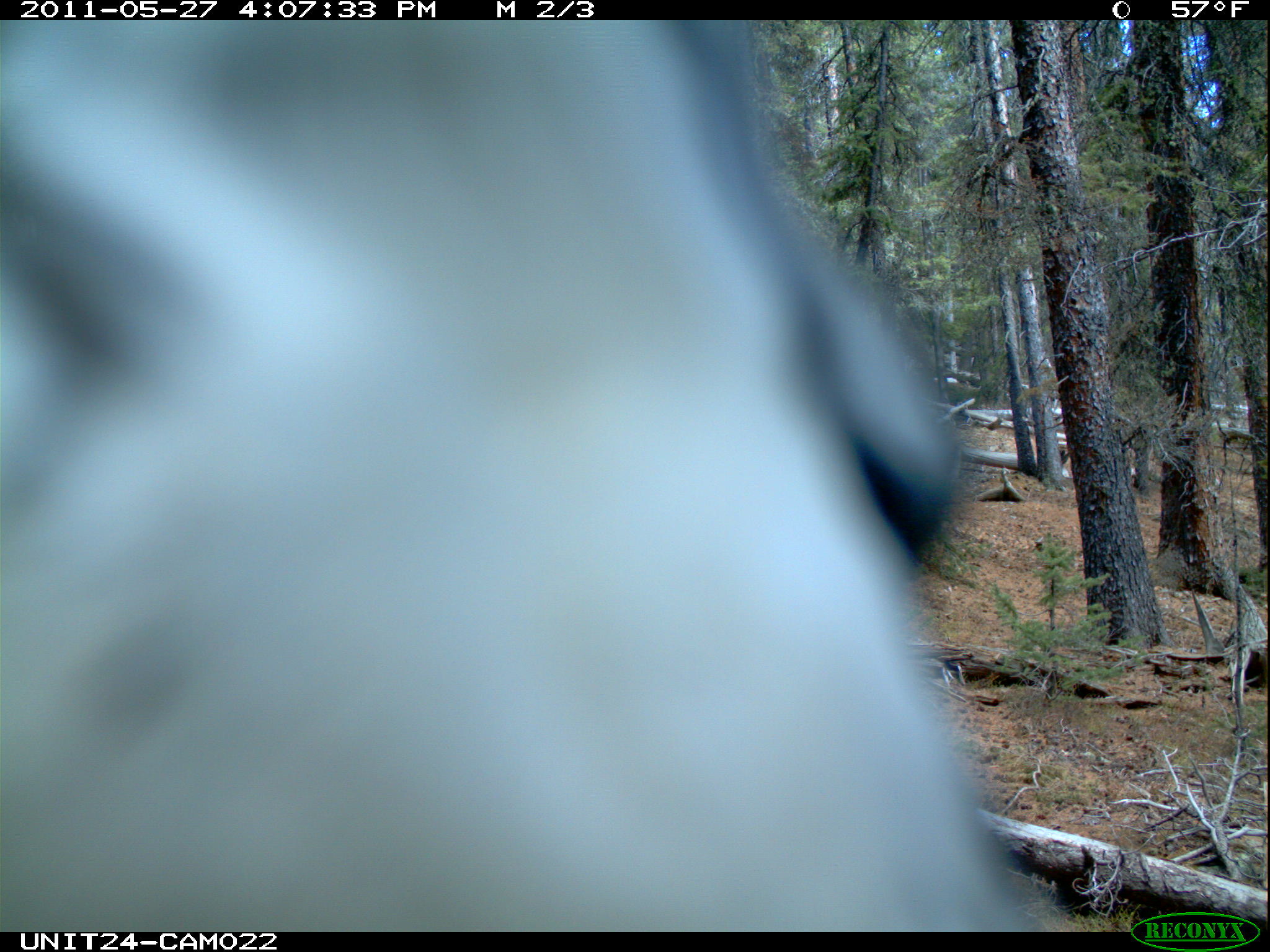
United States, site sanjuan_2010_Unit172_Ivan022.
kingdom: Animalia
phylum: Chordata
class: Aves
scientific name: Aves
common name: birds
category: unidentified bird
Unidentified bird (birds) (Aves).